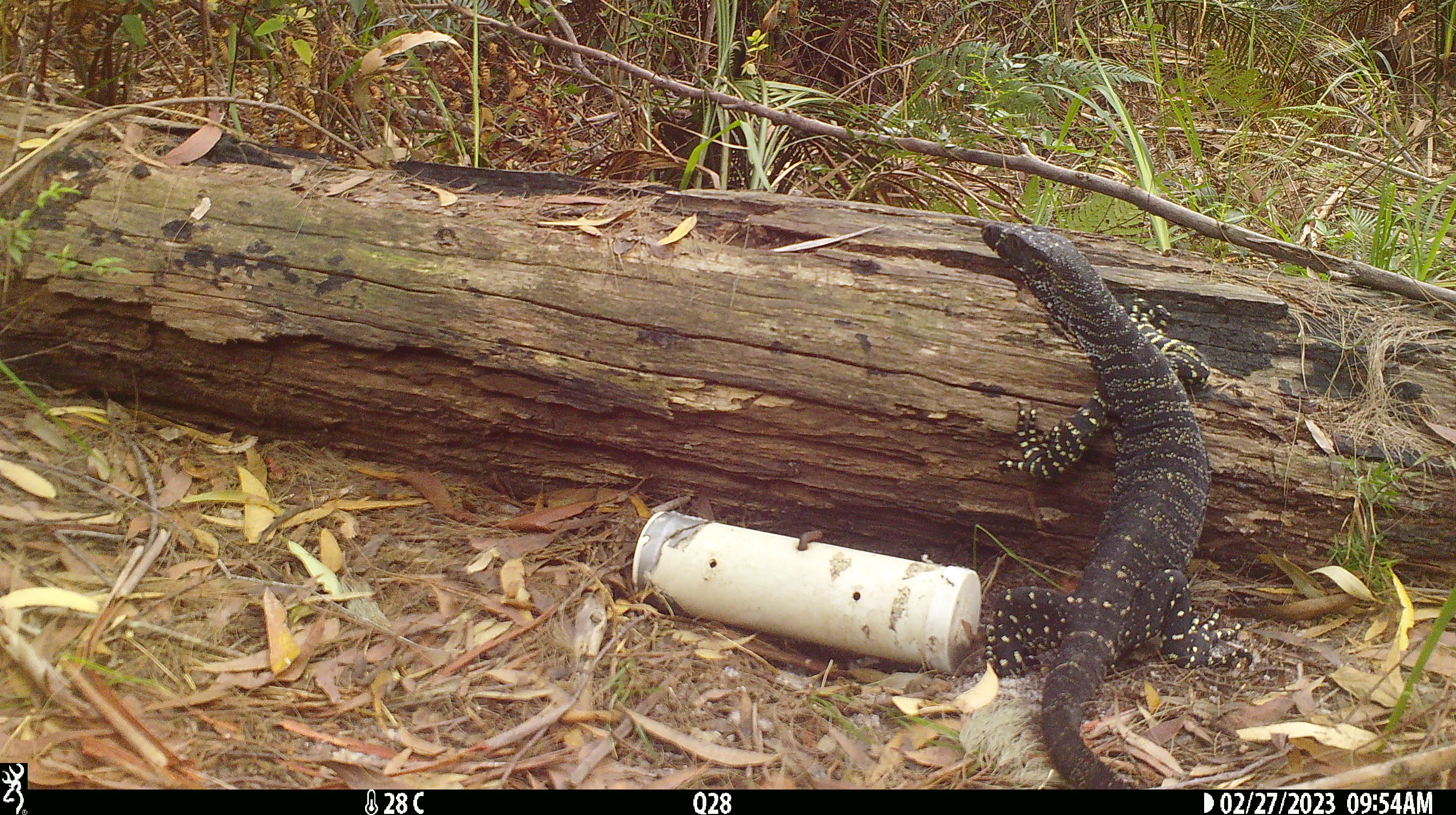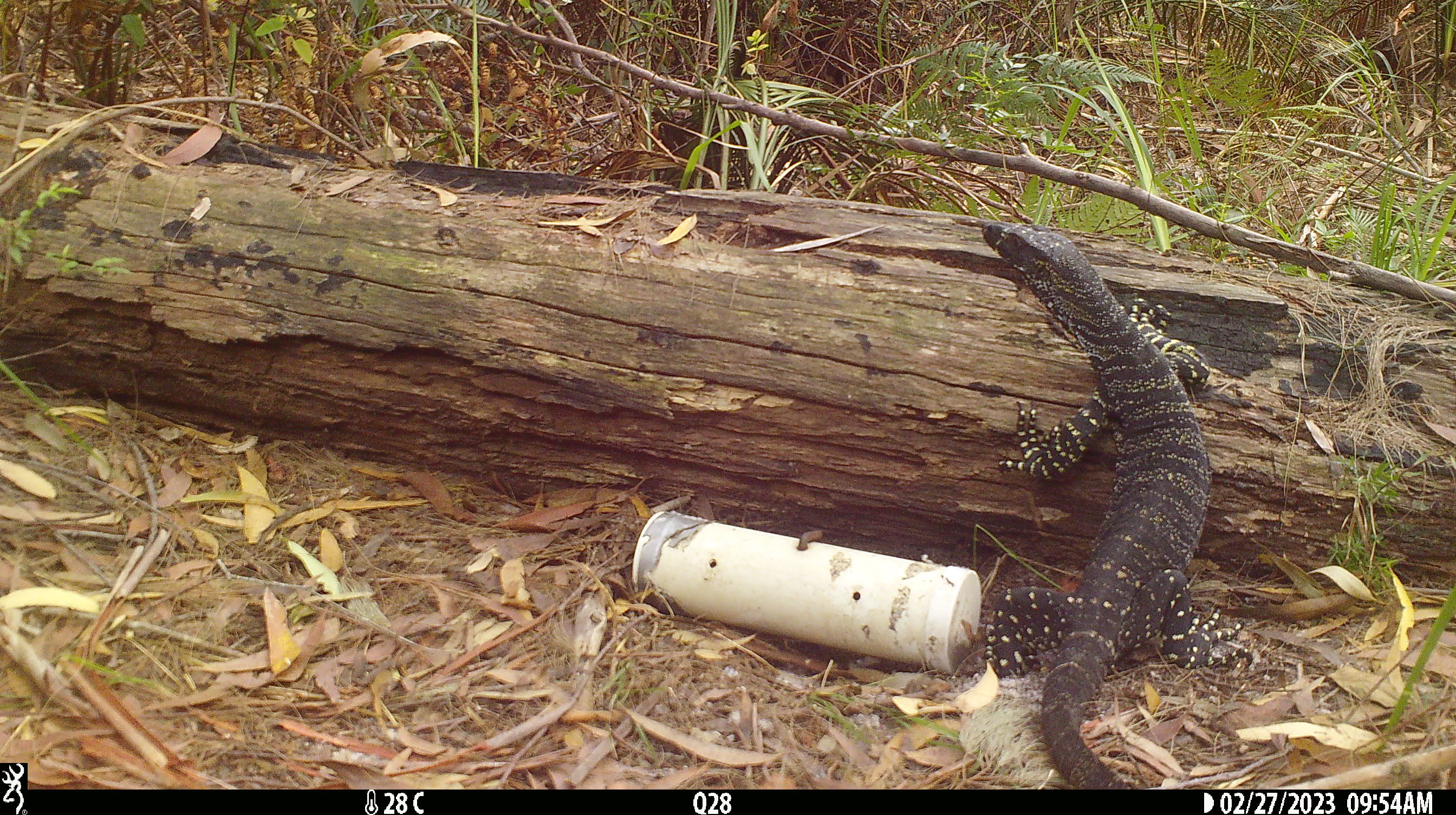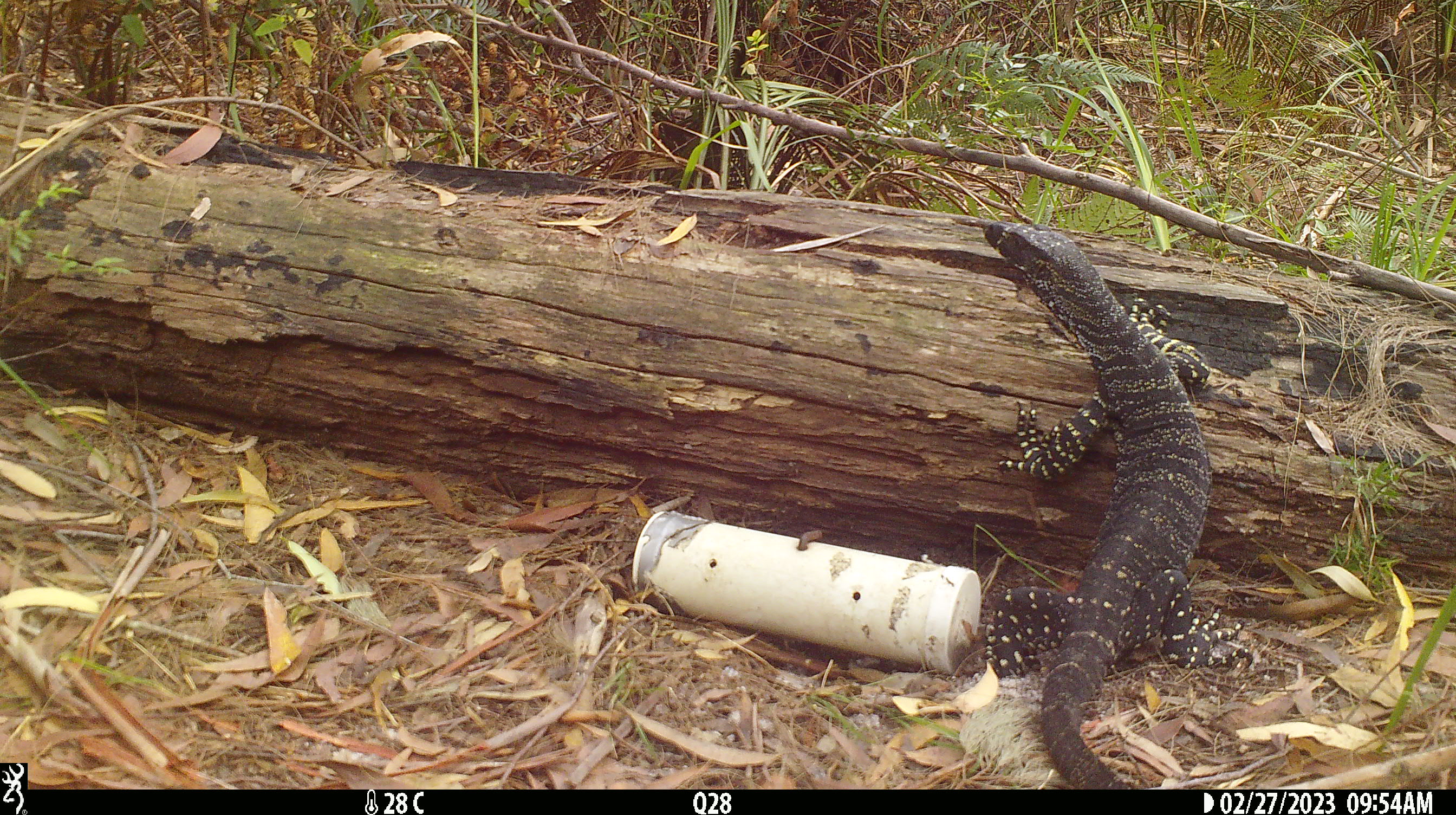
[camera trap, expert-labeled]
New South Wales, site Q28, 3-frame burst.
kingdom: Animalia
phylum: Chordata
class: Reptilia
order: Squamata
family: Varanidae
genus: Varanus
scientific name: Varanus varius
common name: lace monitor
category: goanna